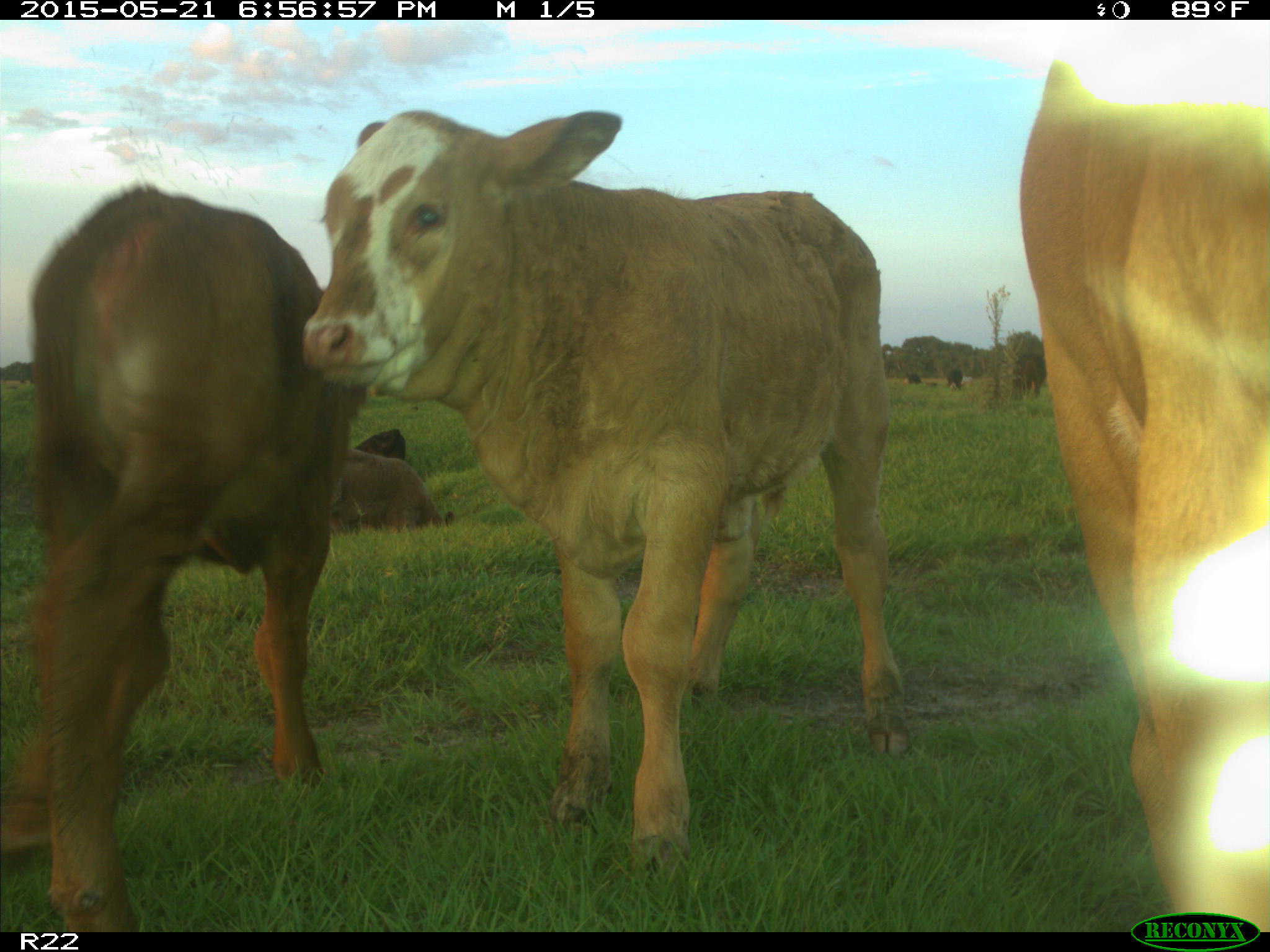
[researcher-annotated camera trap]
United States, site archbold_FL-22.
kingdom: Animalia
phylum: Chordata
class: Mammalia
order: Artiodactyla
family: Bovidae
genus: Bos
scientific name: Bos taurus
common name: domestic cow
Bos taurus (domestic cow).